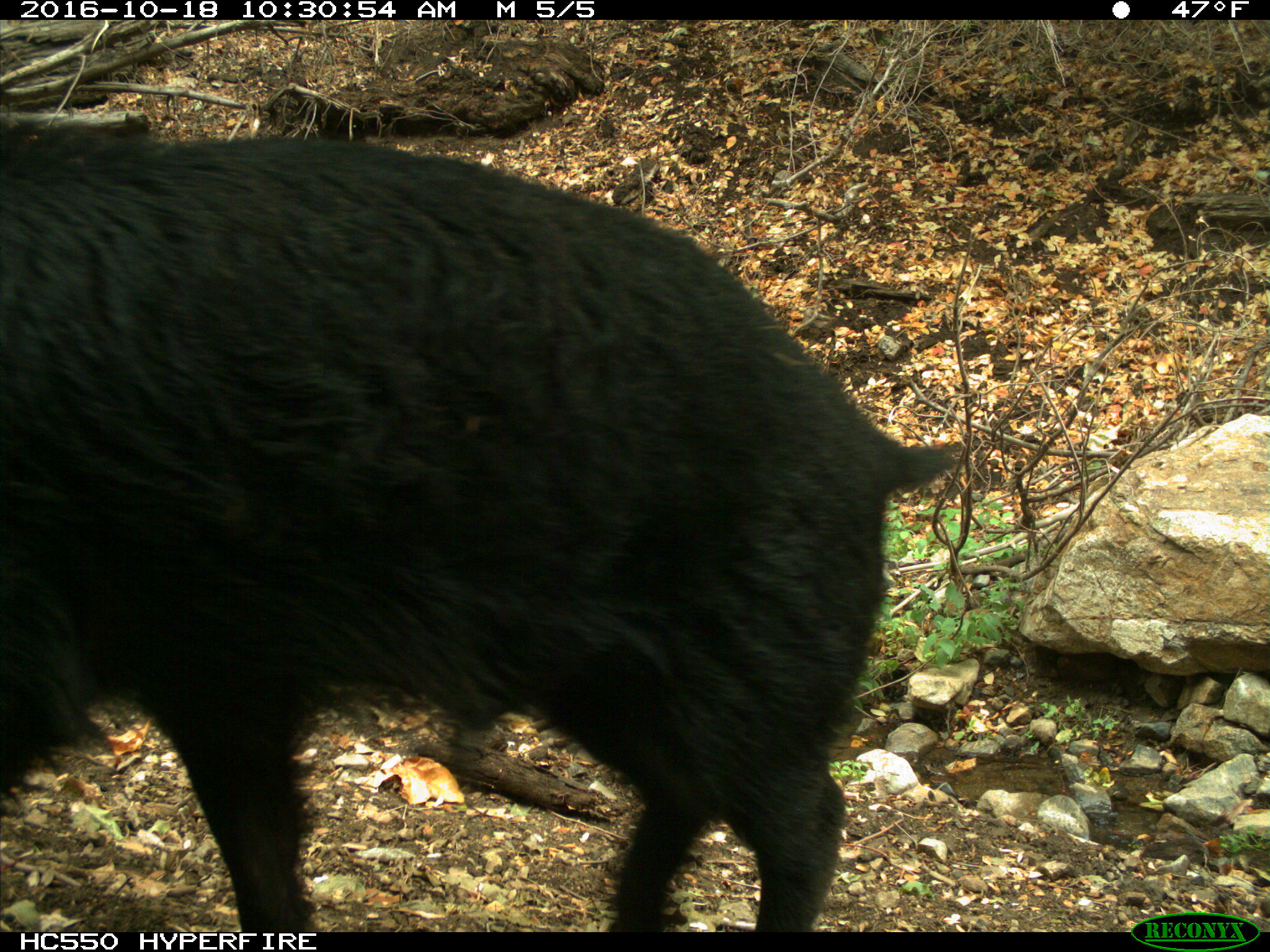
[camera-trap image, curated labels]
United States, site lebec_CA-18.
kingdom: Animalia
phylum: Chordata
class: Mammalia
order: Artiodactyla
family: Suidae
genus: Sus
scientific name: Sus scrofa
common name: wild boar